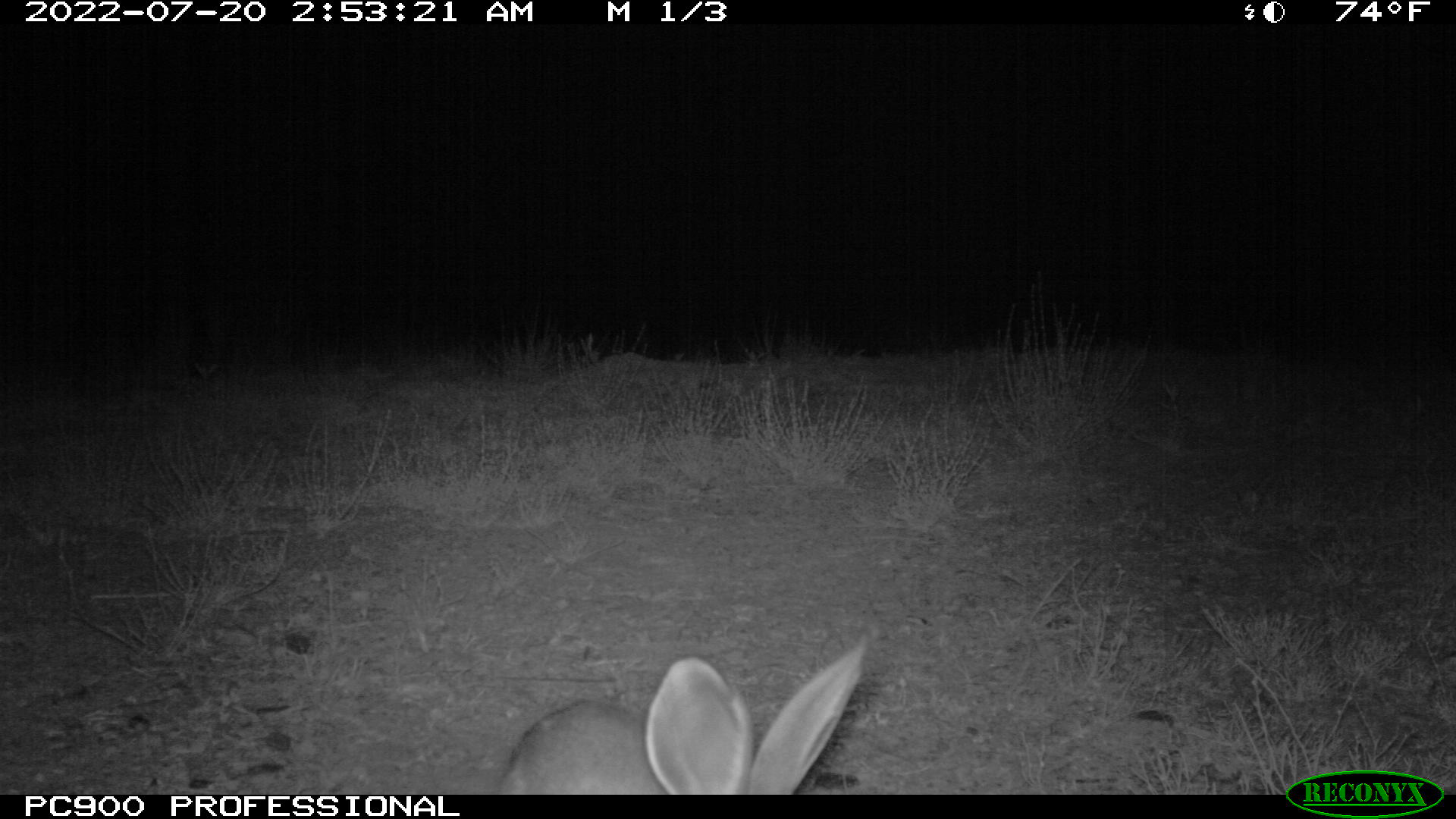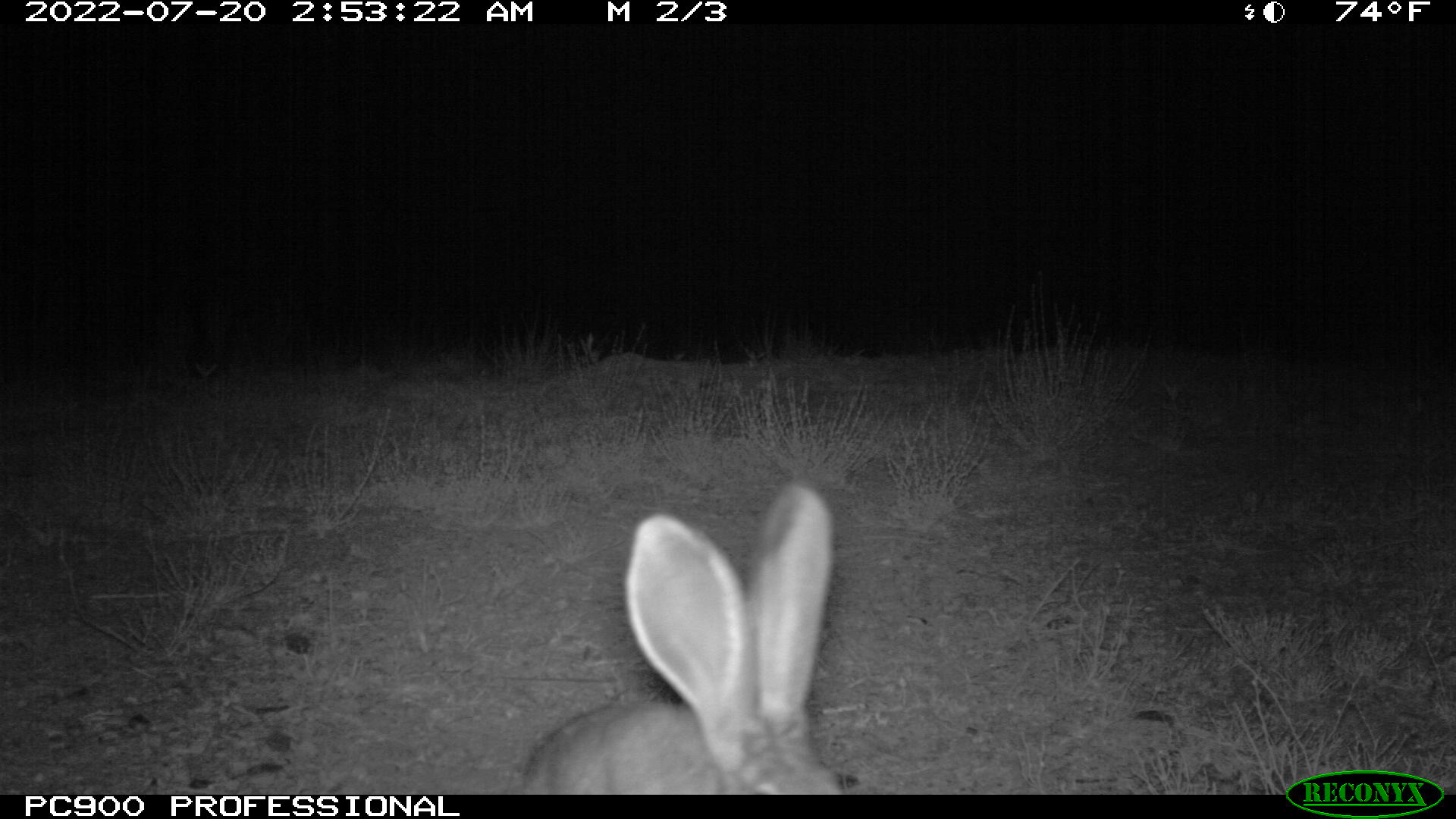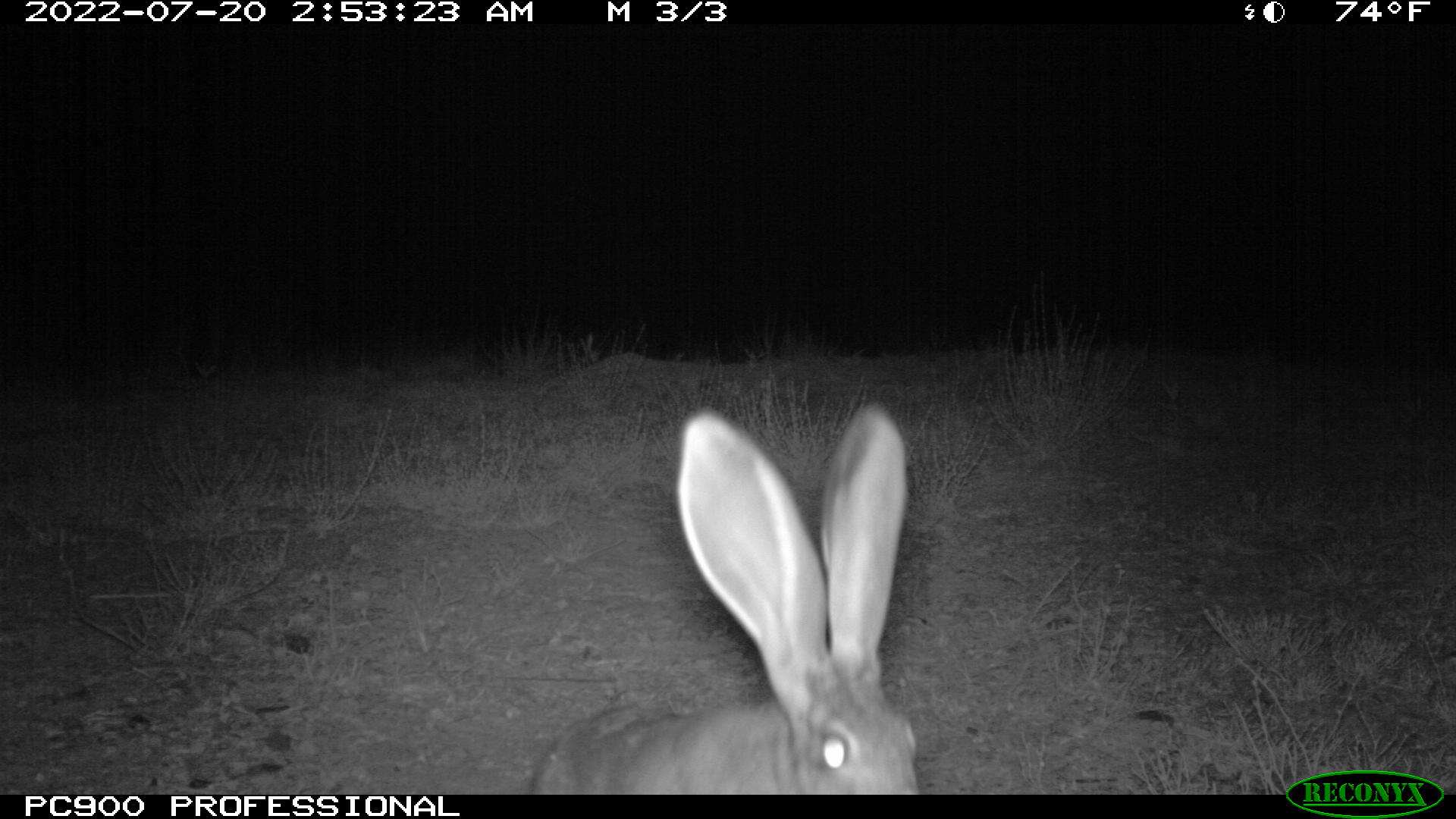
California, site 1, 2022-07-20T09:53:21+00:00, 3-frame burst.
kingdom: Animalia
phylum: Chordata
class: Mammalia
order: Lagomorpha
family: Leporidae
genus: Lepus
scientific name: Lepus californicus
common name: black-tailed jackrabbit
Black-tailed jackrabbit (Lepus californicus).